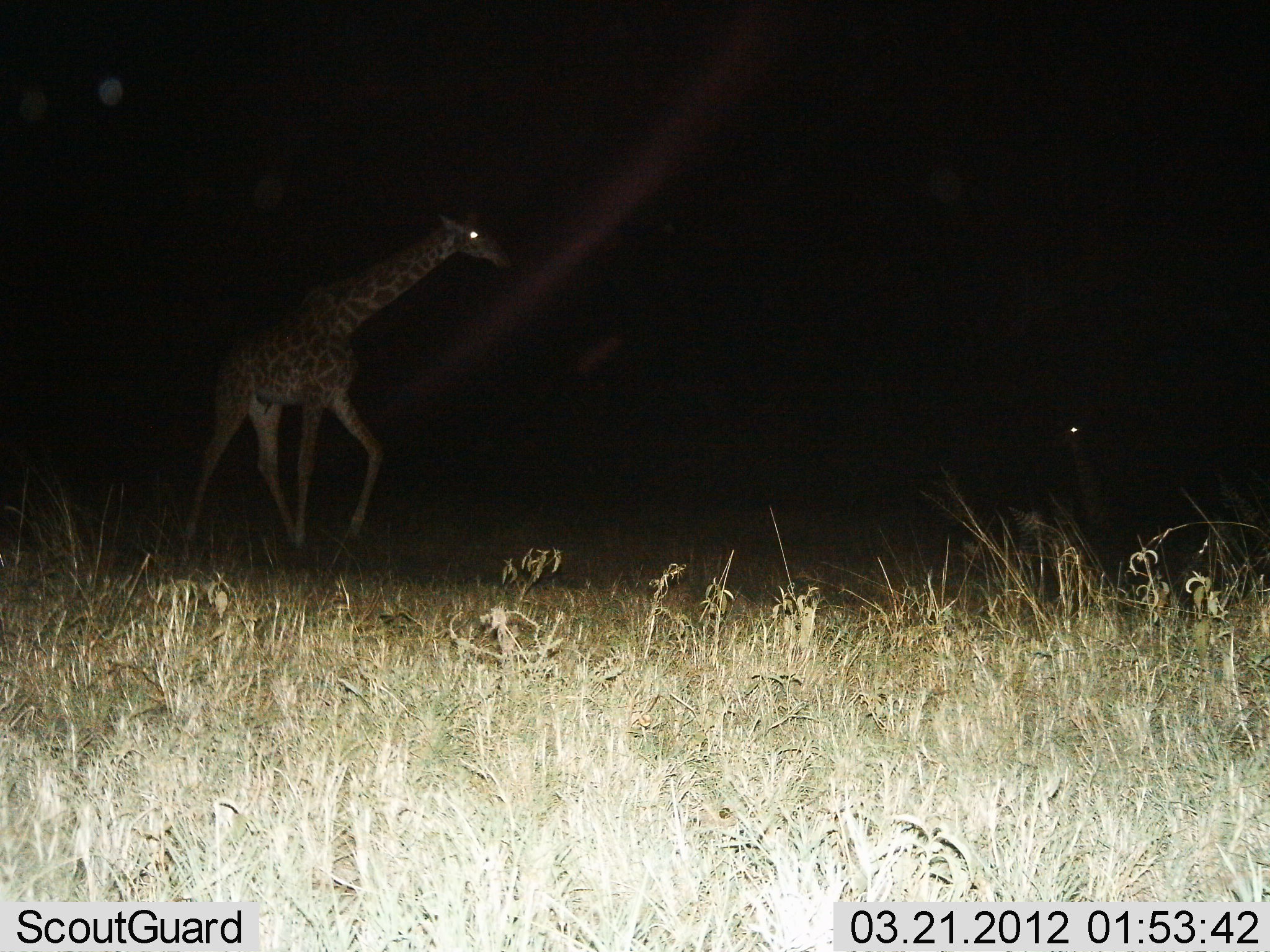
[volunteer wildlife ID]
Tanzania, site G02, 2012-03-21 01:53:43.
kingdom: Animalia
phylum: Chordata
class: Mammalia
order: Artiodactyla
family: Giraffidae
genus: Giraffa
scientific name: Giraffa camelopardalis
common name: giraffe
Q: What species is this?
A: Giraffe (Giraffa camelopardalis).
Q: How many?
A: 2.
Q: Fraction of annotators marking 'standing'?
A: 15%.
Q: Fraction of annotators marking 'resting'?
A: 25%.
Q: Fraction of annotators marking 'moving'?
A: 95%.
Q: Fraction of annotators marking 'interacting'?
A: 0%.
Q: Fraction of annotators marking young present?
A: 20%.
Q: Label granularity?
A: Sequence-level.